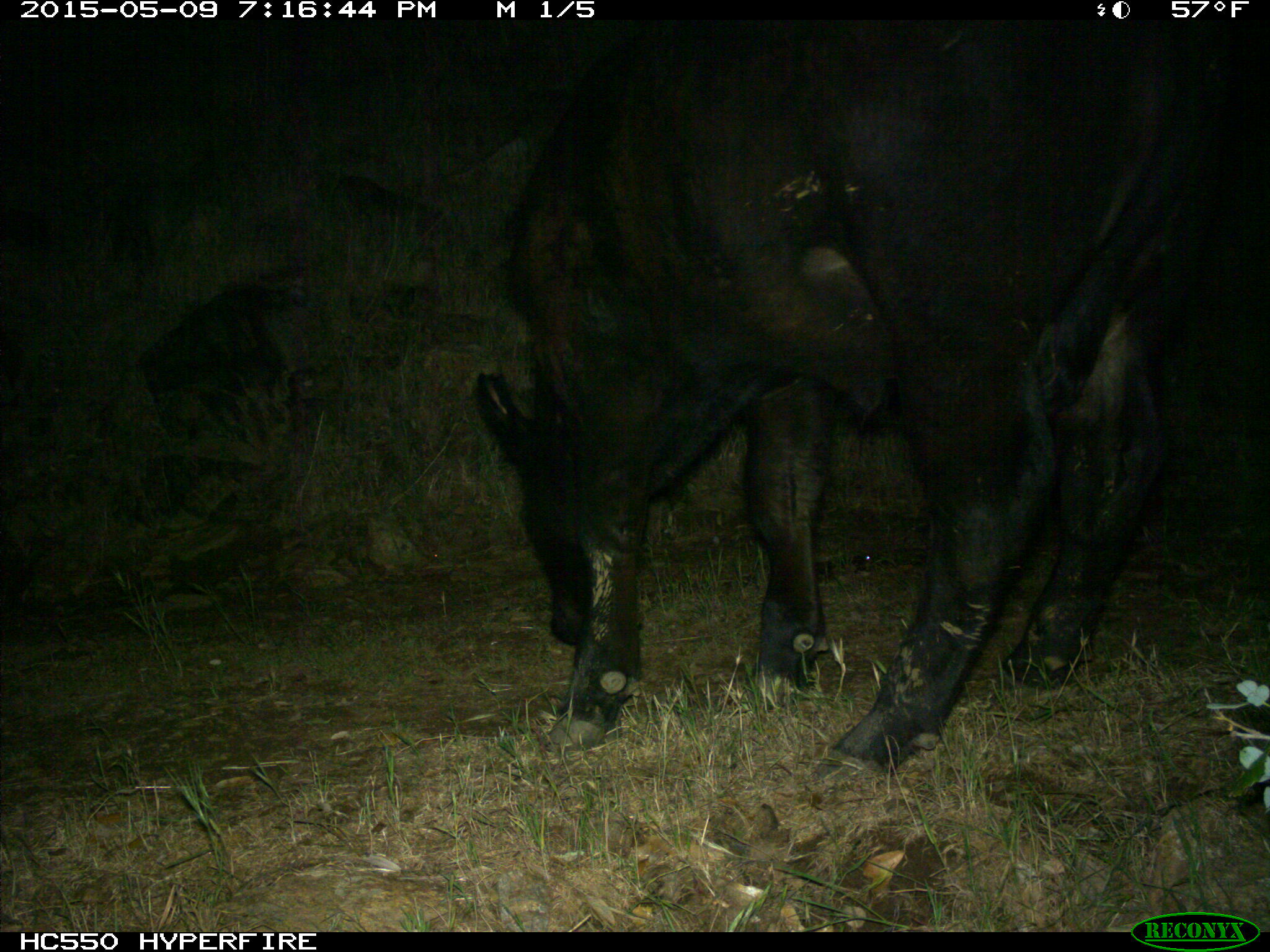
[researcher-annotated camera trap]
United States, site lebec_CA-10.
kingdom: Animalia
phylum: Chordata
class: Mammalia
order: Artiodactyla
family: Bovidae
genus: Bos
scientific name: Bos taurus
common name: domestic cow